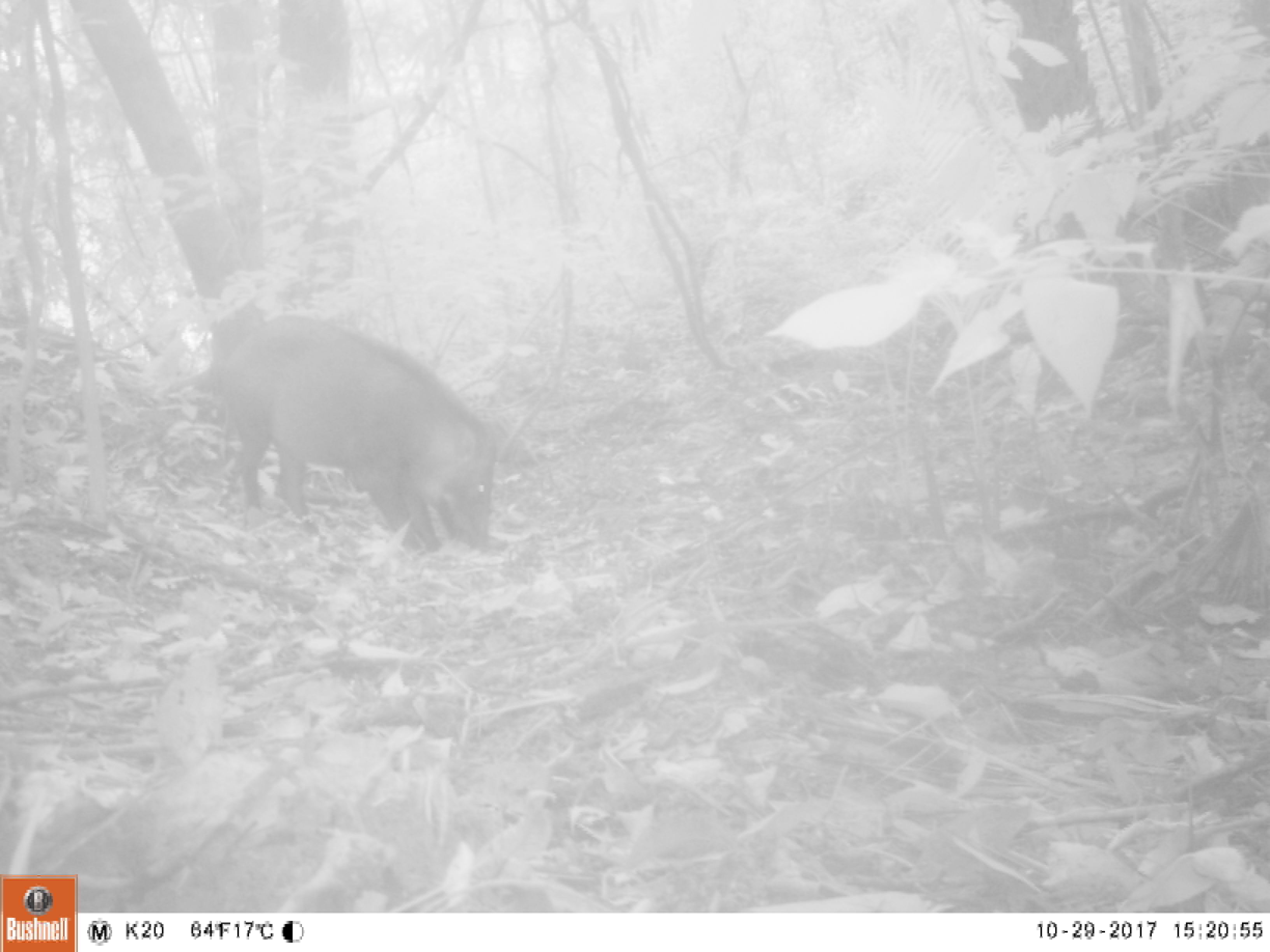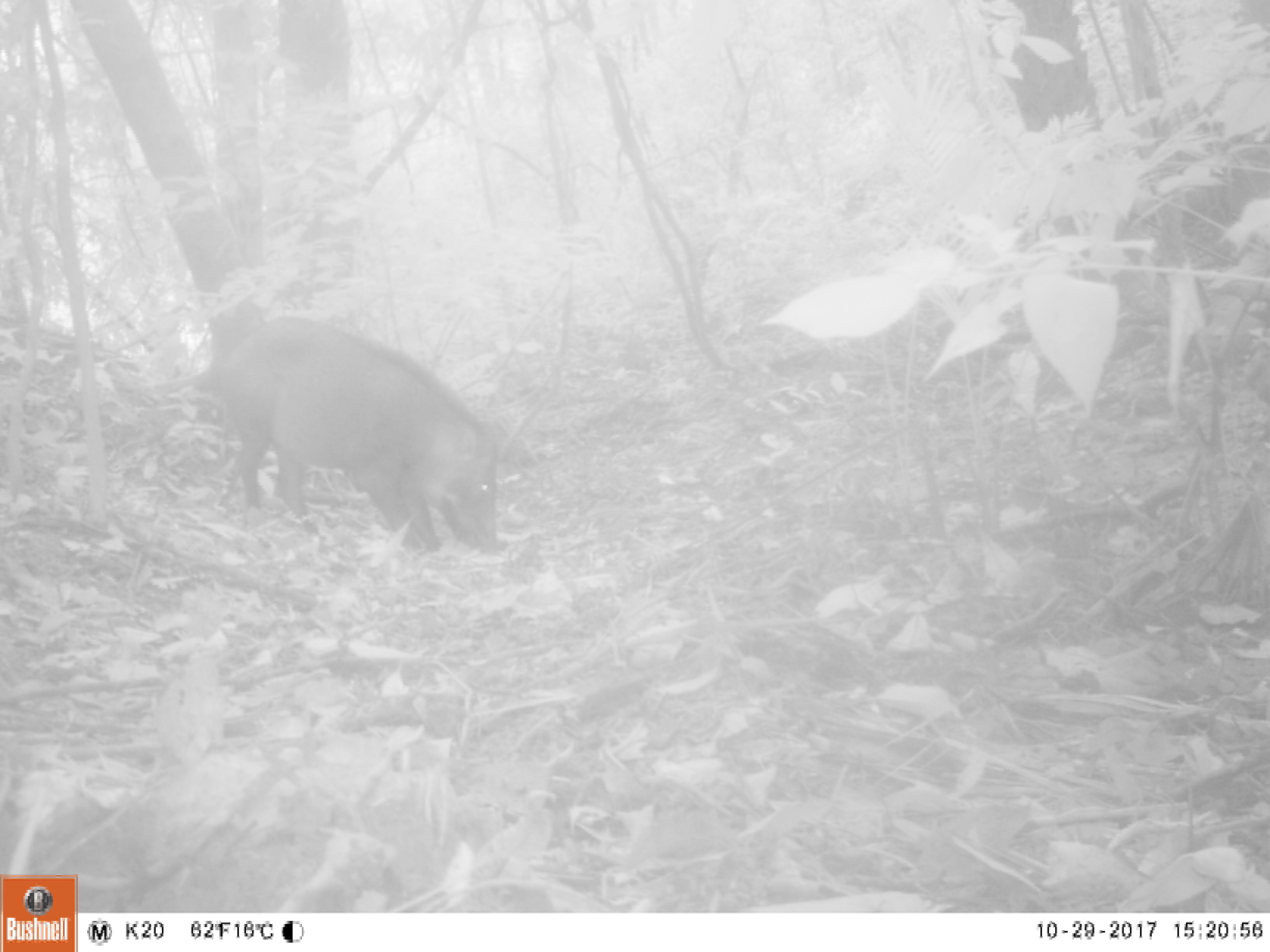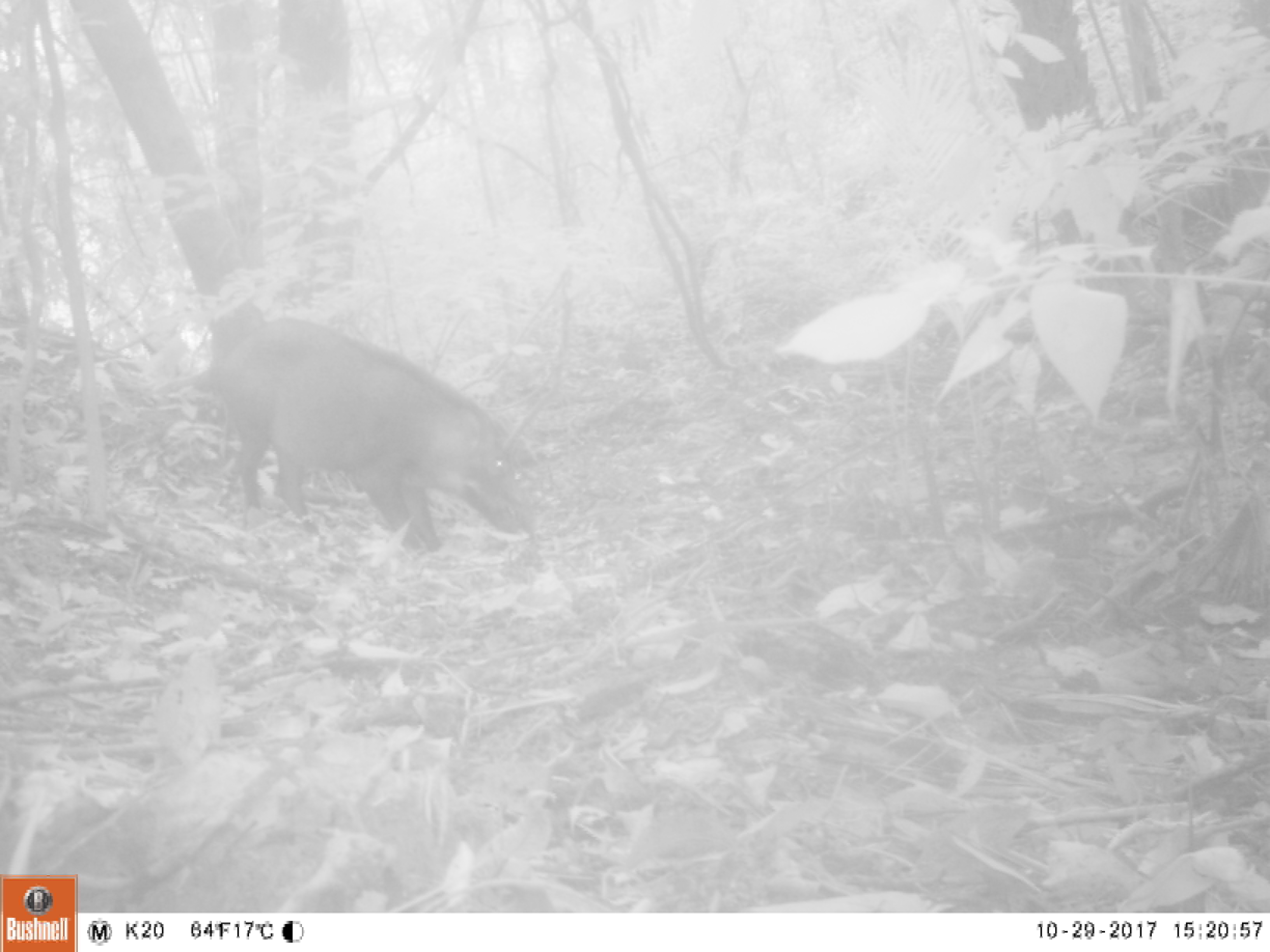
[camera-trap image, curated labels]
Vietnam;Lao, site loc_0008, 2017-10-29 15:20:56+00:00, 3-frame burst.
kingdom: Animalia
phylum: Chordata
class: Mammalia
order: Artiodactyla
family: Suidae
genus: Sus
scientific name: Sus scrofa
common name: eurasian wild pig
Eurasian wild pig (Sus scrofa). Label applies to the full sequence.